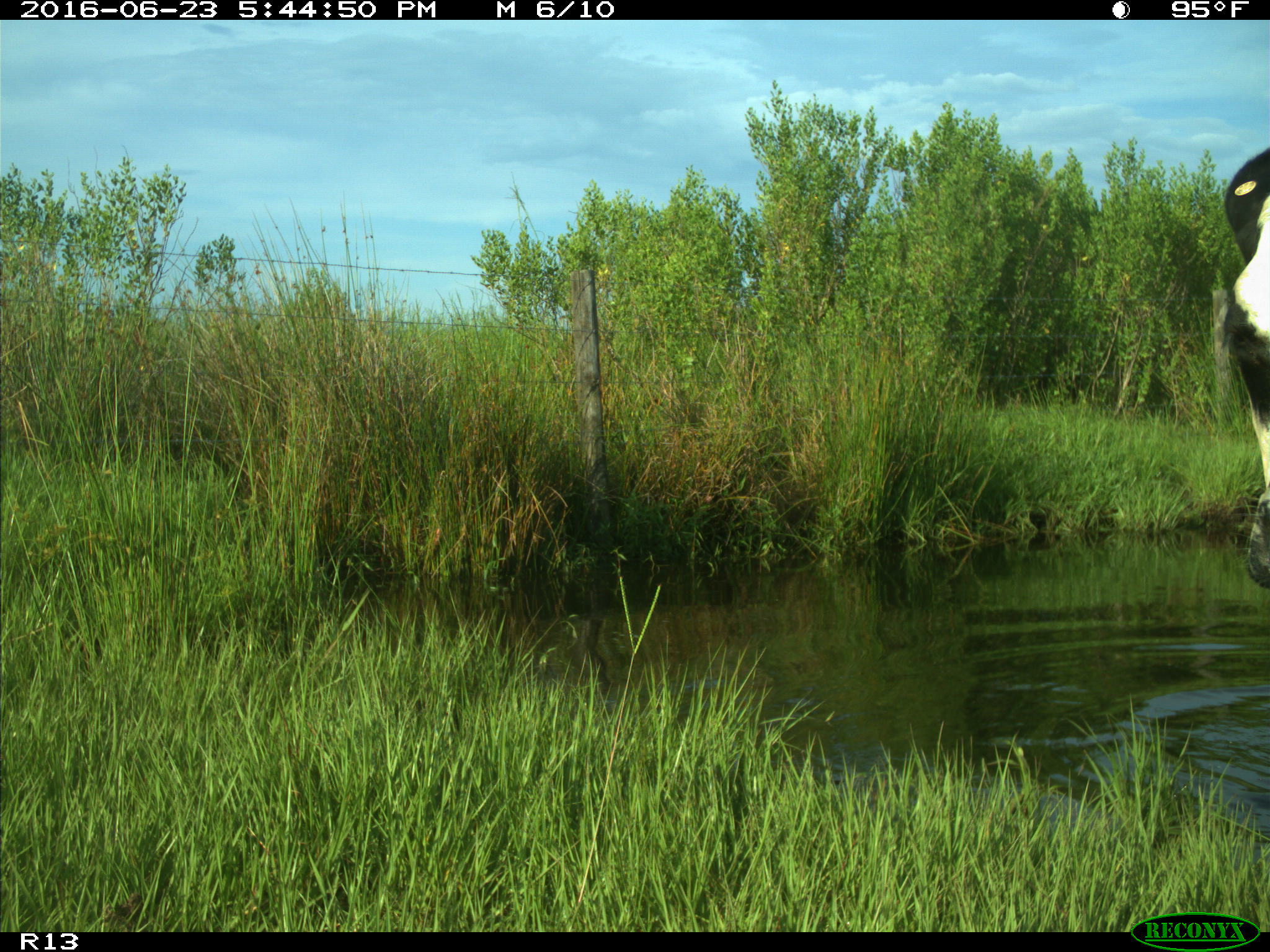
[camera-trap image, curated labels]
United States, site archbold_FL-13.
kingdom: Animalia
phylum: Chordata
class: Mammalia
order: Artiodactyla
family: Bovidae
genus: Bos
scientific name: Bos taurus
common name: domestic cow